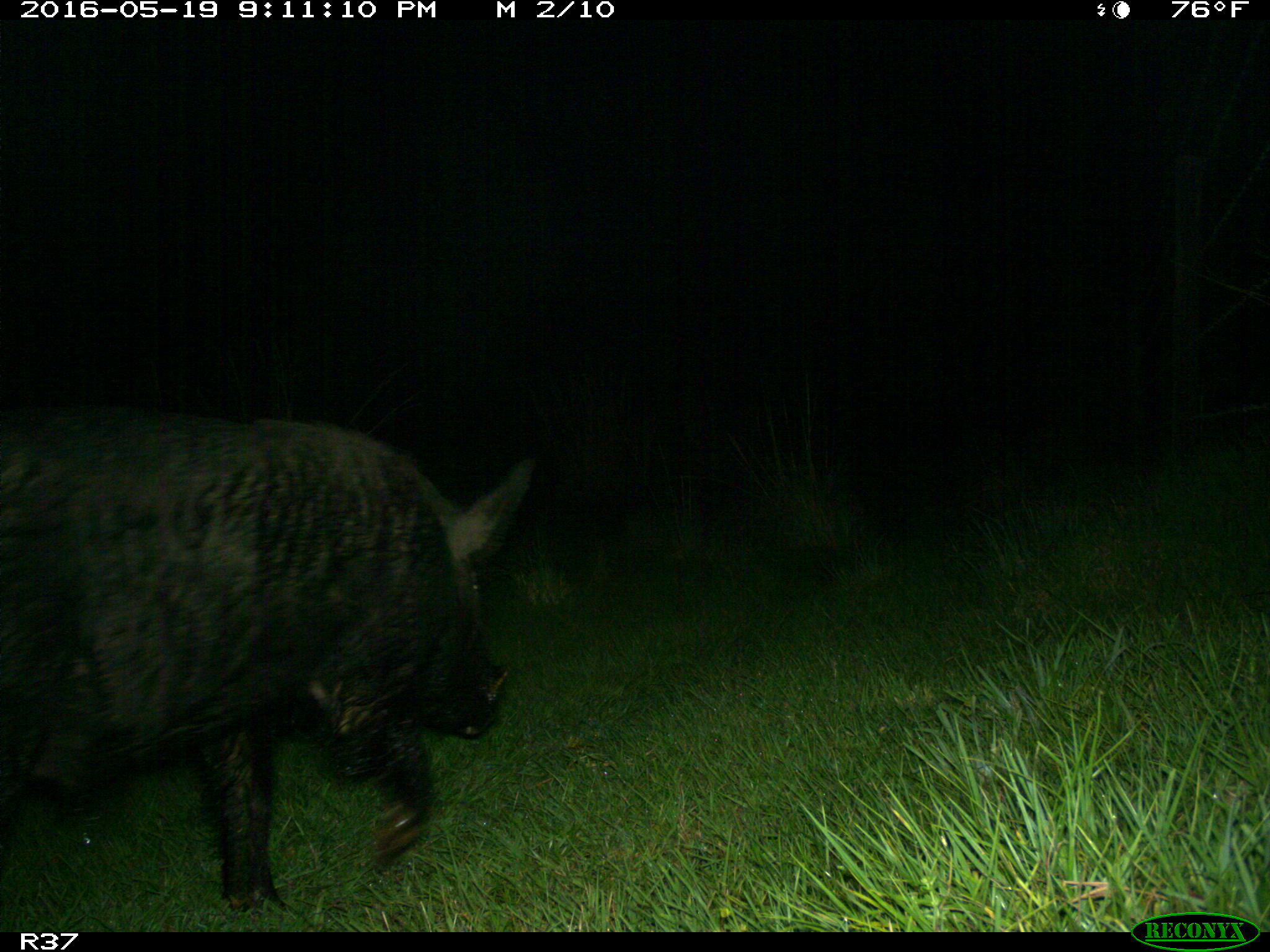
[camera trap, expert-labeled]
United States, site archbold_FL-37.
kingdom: Animalia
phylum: Chordata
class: Mammalia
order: Artiodactyla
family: Suidae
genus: Sus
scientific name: Sus scrofa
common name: wild boar